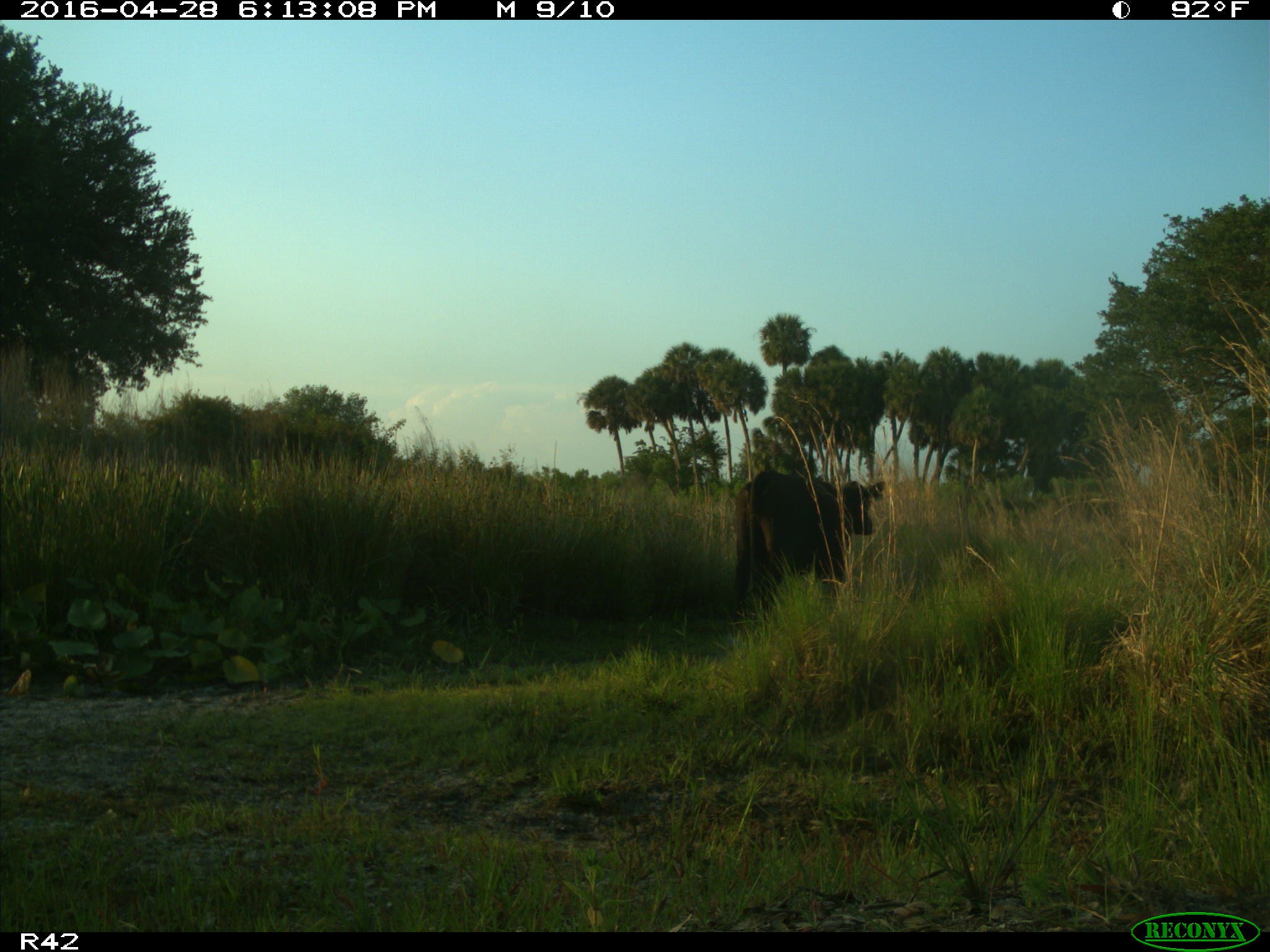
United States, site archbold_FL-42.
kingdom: Animalia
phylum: Chordata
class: Mammalia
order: Artiodactyla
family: Bovidae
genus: Bos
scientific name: Bos taurus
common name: domestic cow